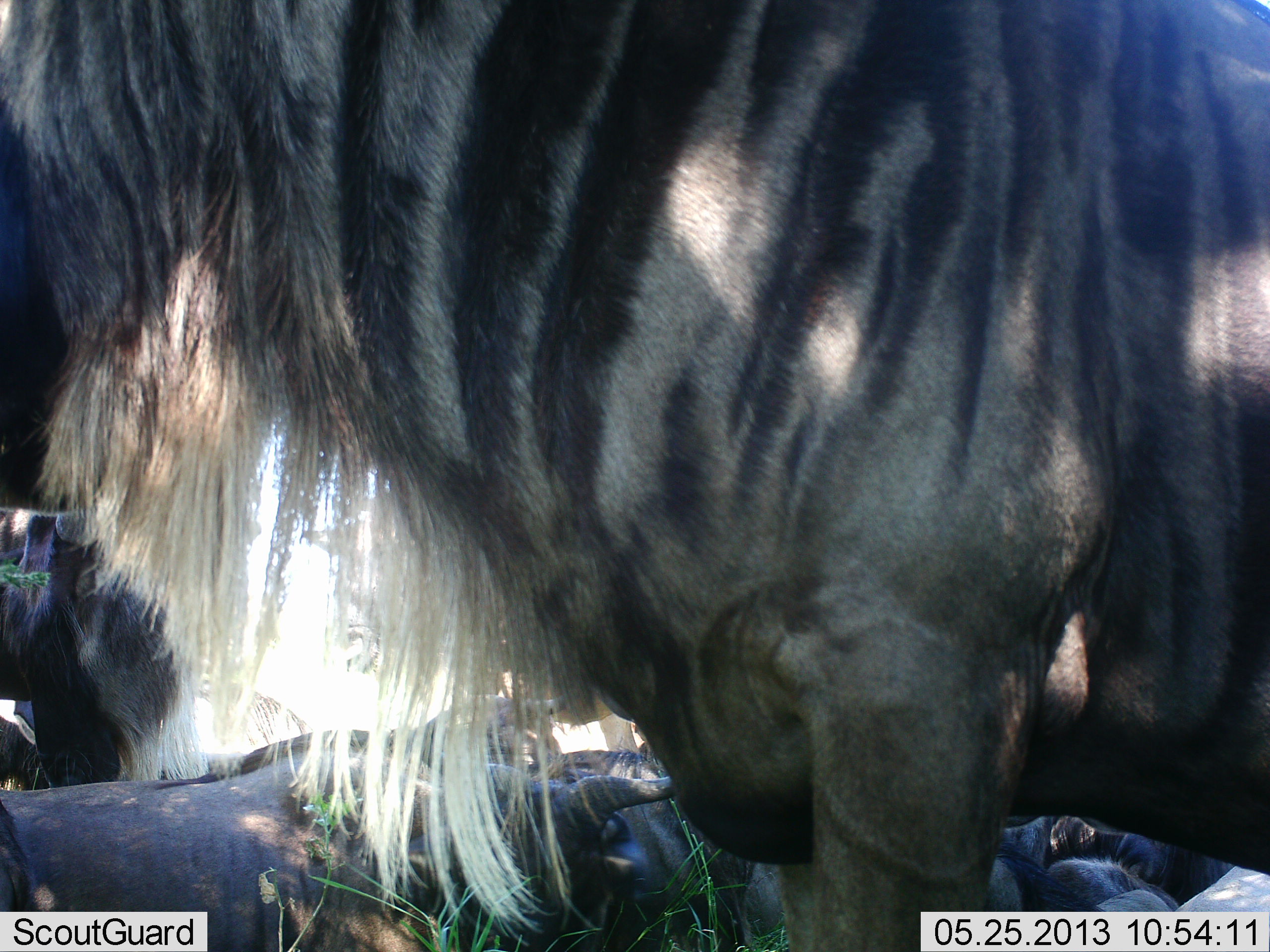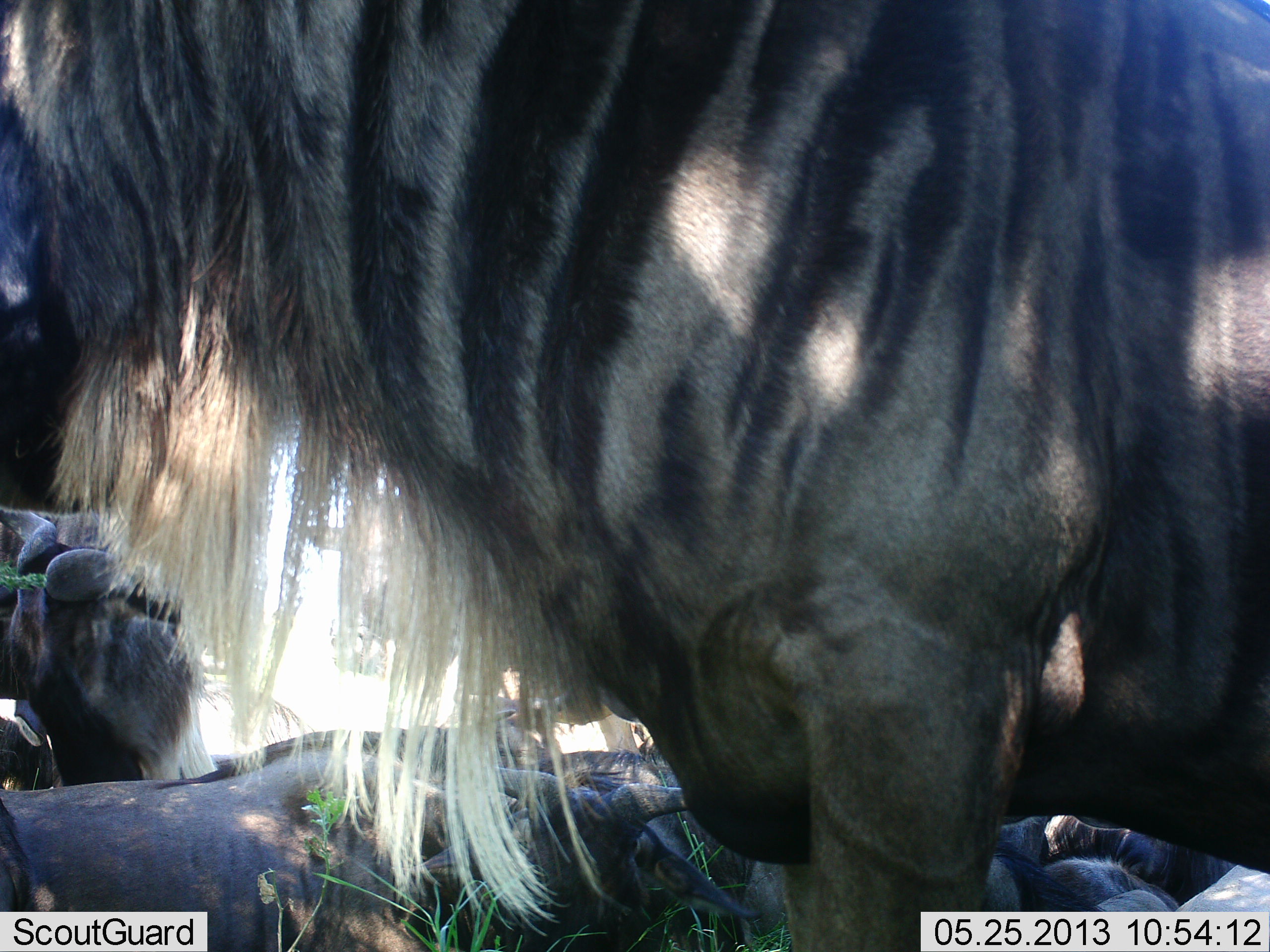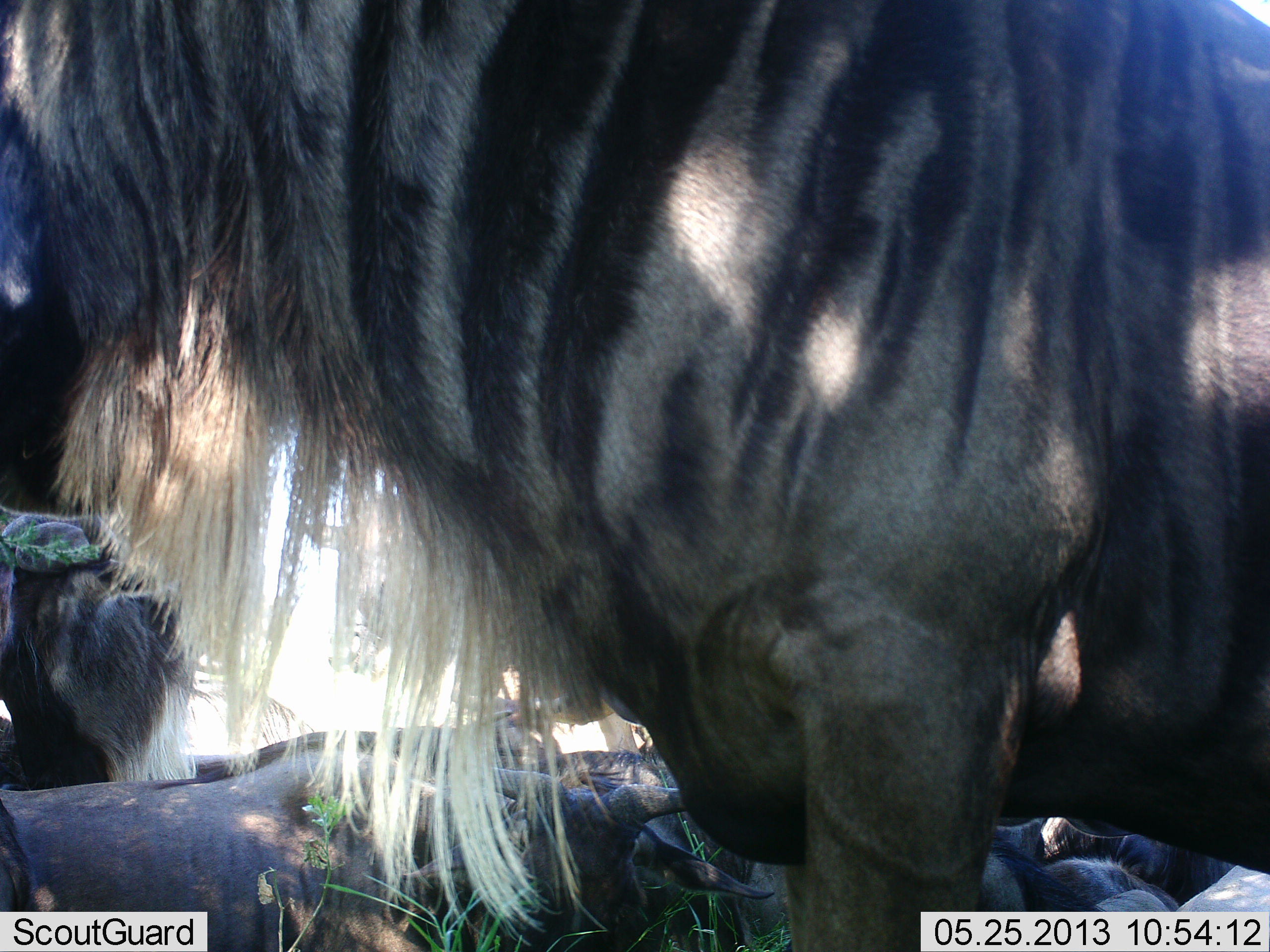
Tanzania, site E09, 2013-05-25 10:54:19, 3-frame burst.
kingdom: Animalia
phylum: Chordata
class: Mammalia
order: Artiodactyla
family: Bovidae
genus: Connochaetes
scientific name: Connochaetes taurinus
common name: blue wildebeest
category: wildebeest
Wildebeest (blue wildebeest) (Connochaetes taurinus), count 5. Behavior (volunteer vote fractions): standing 72%, resting 83%, moving 11%, interacting 0%. Young present (vote fraction): 0%. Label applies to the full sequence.